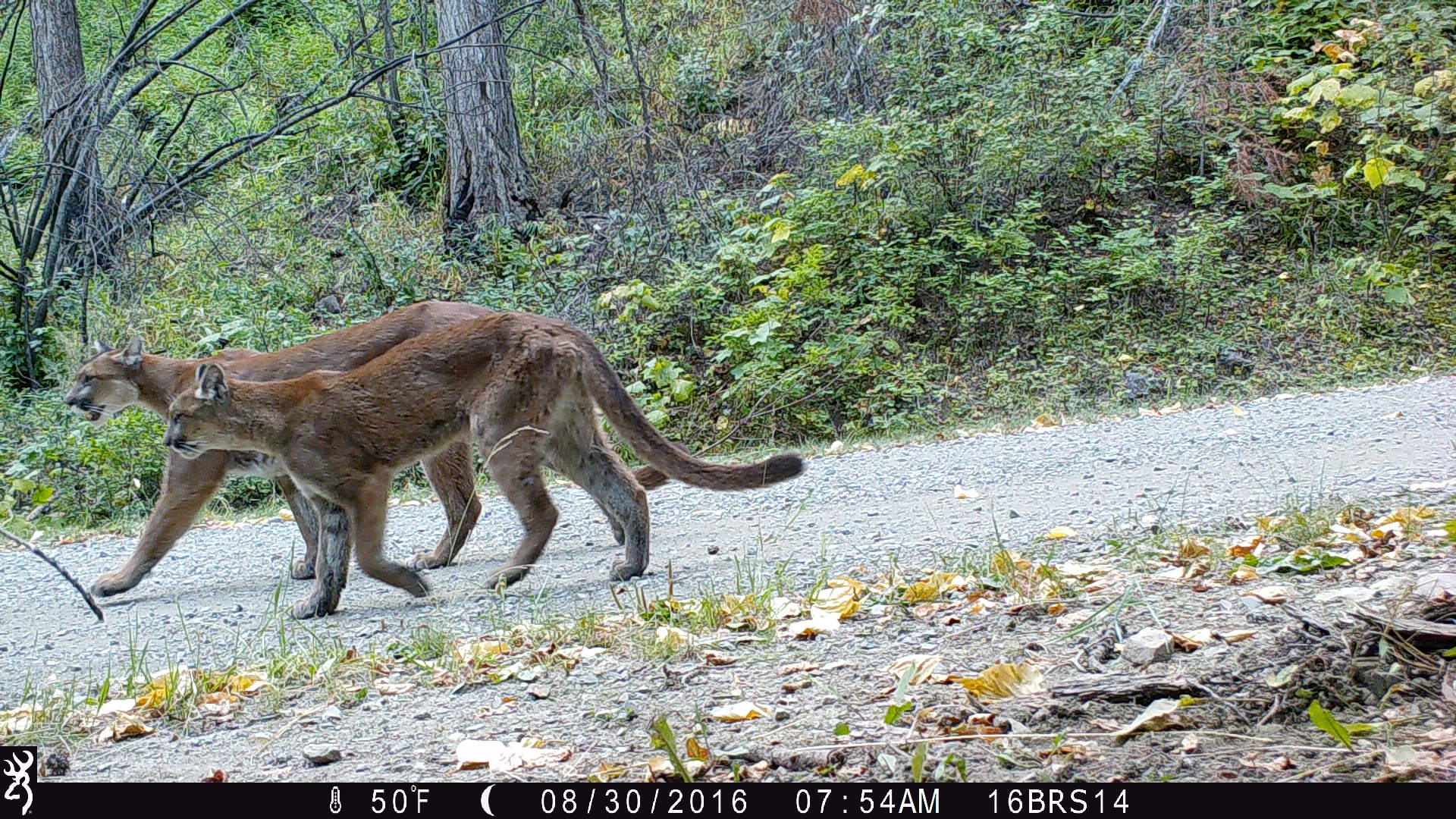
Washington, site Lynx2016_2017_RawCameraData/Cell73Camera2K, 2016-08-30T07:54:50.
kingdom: Animalia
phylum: Chordata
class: Mammalia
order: Carnivora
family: Felidae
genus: Puma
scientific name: Puma concolor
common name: mountain lion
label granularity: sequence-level